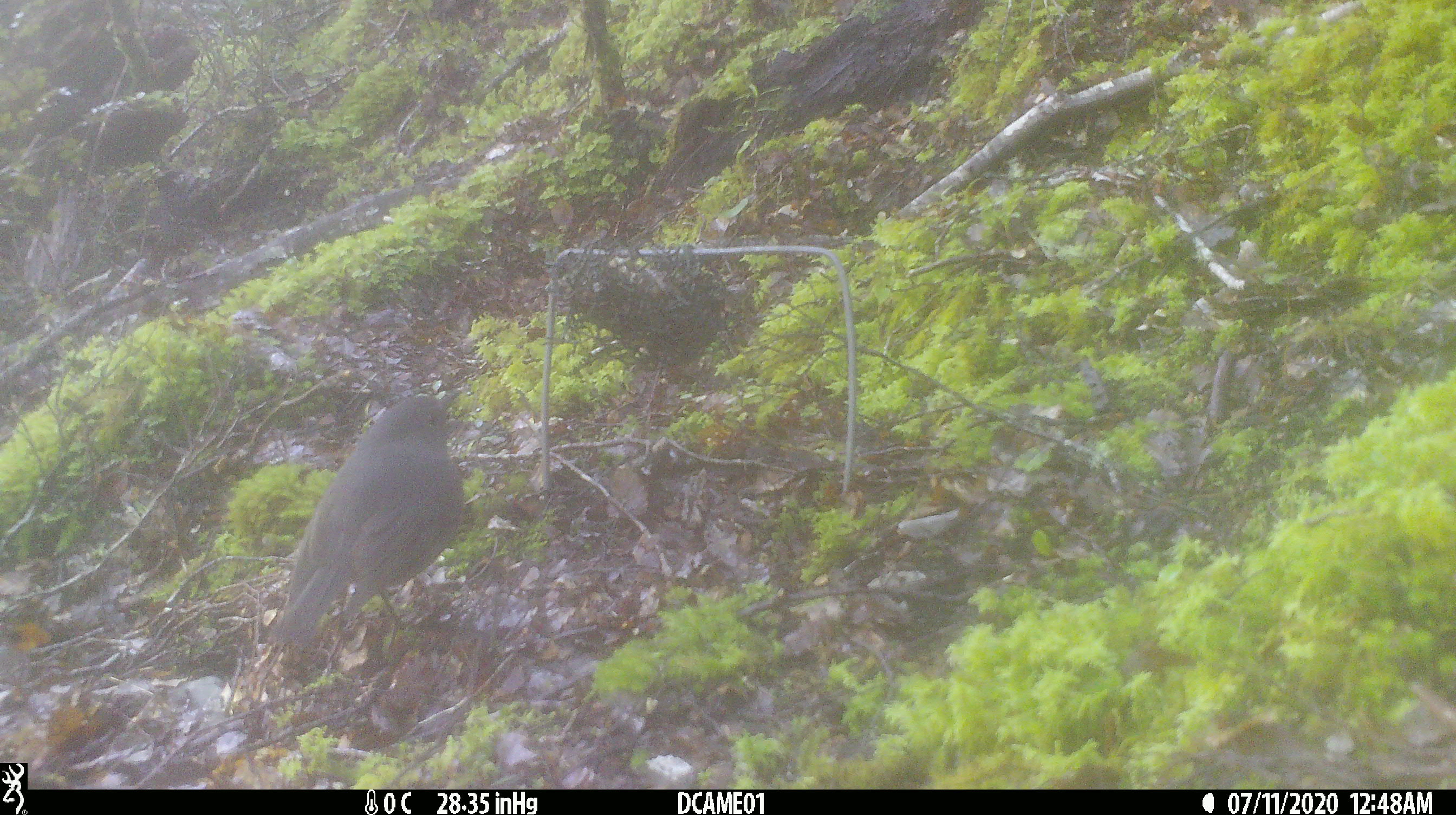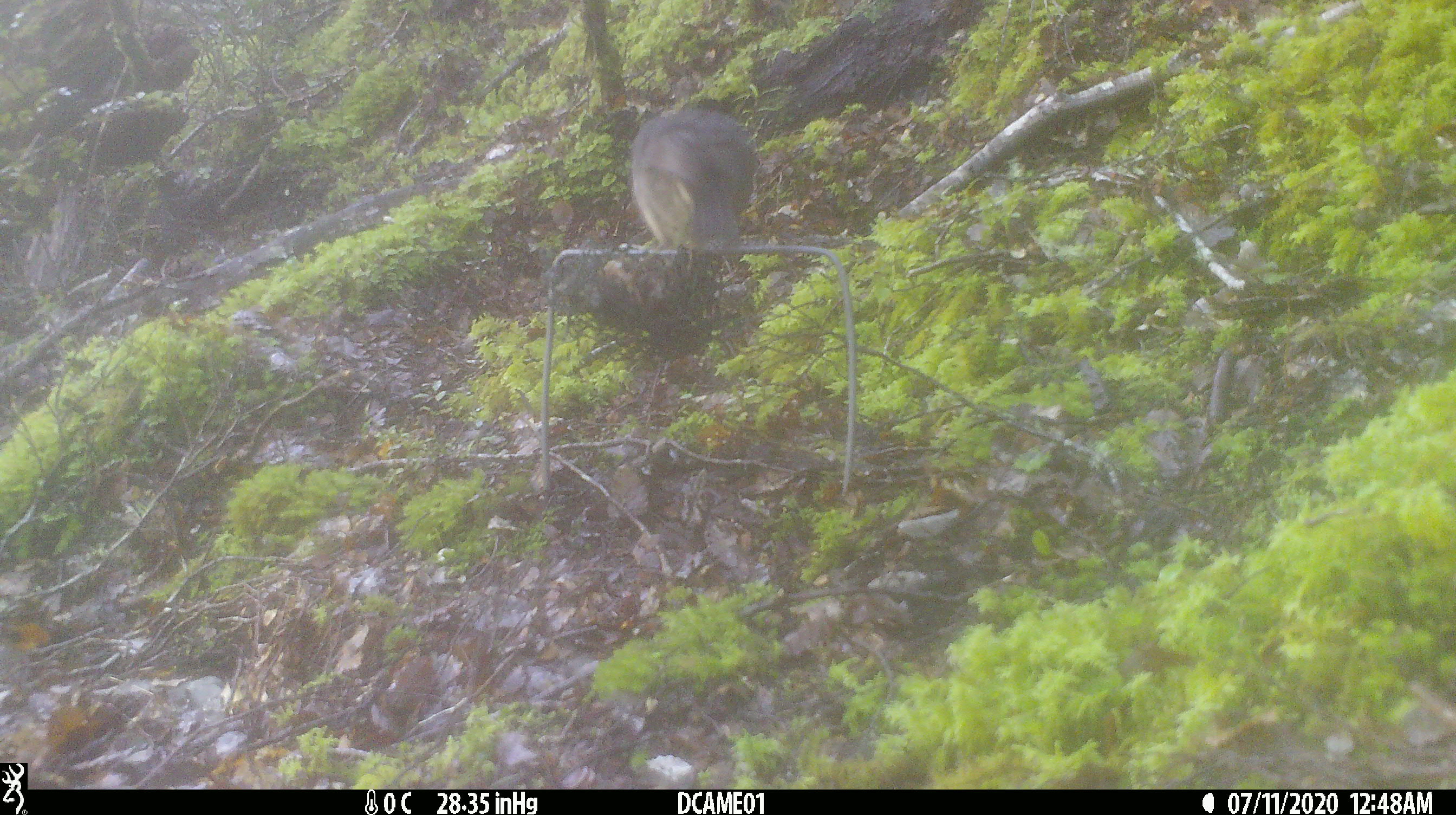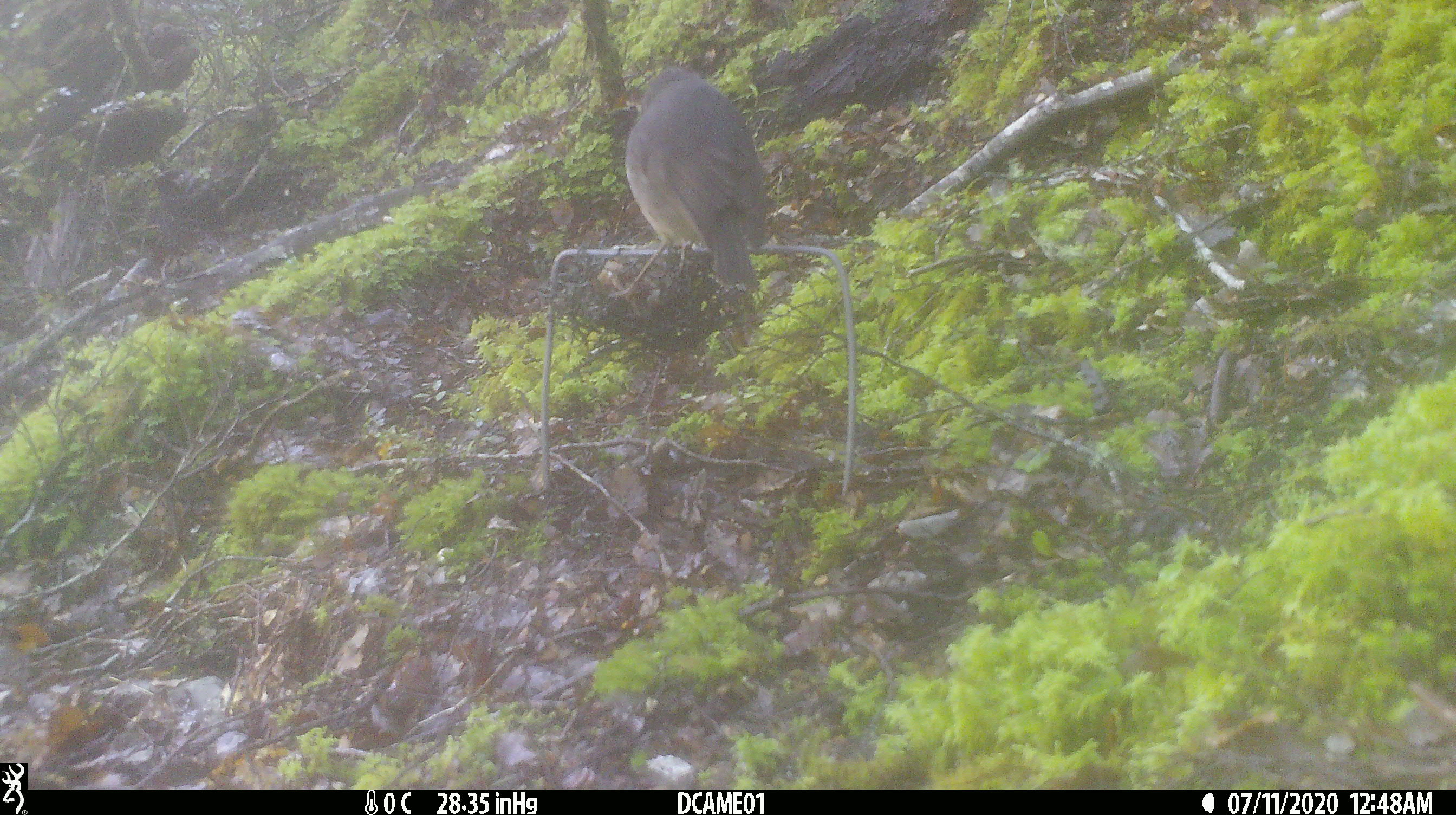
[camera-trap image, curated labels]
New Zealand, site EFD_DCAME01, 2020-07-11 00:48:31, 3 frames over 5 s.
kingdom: Animalia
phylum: Chordata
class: Aves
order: Passeriformes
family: Petroicidae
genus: Petroica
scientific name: Petroica australis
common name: new zealand robin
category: robin